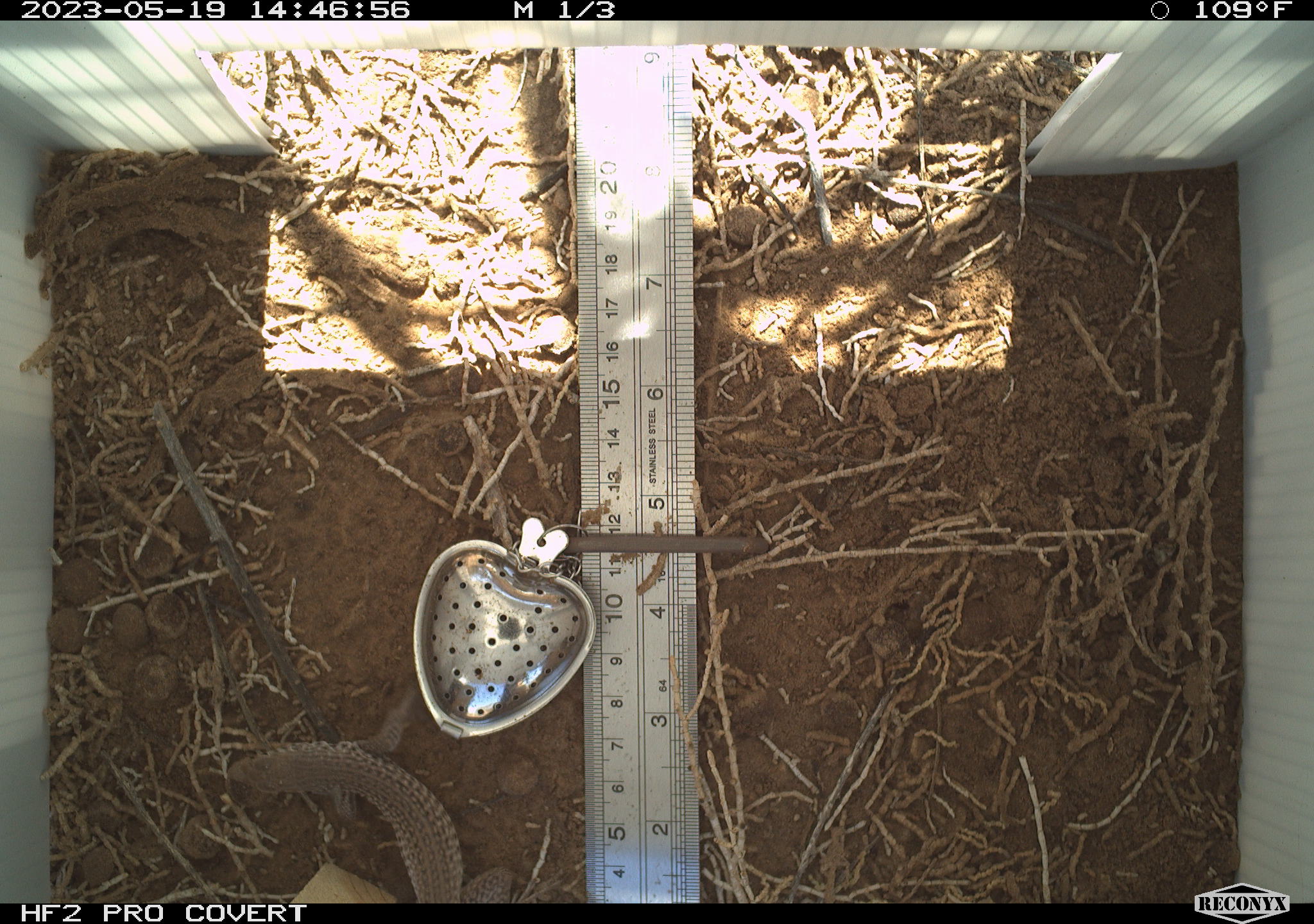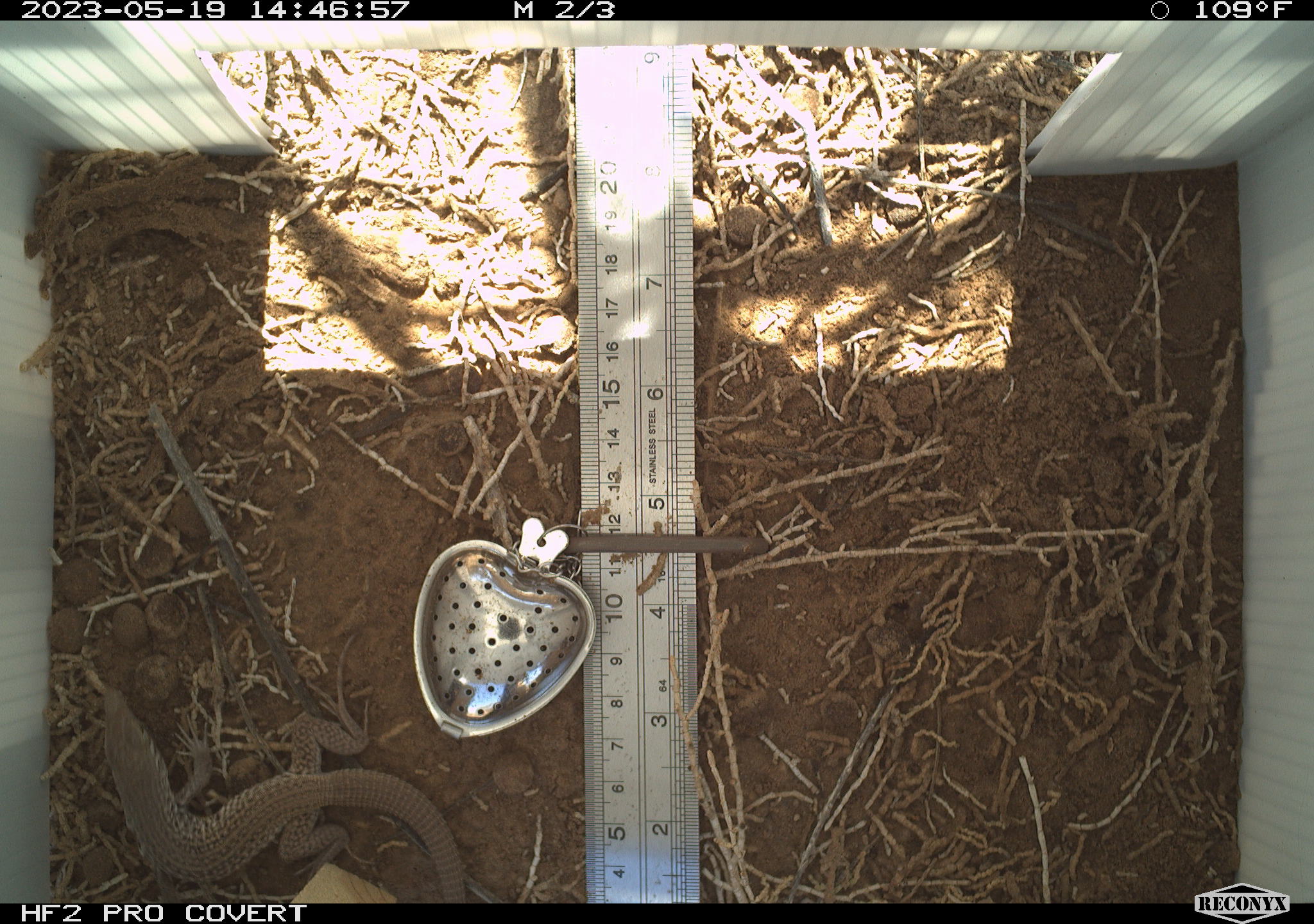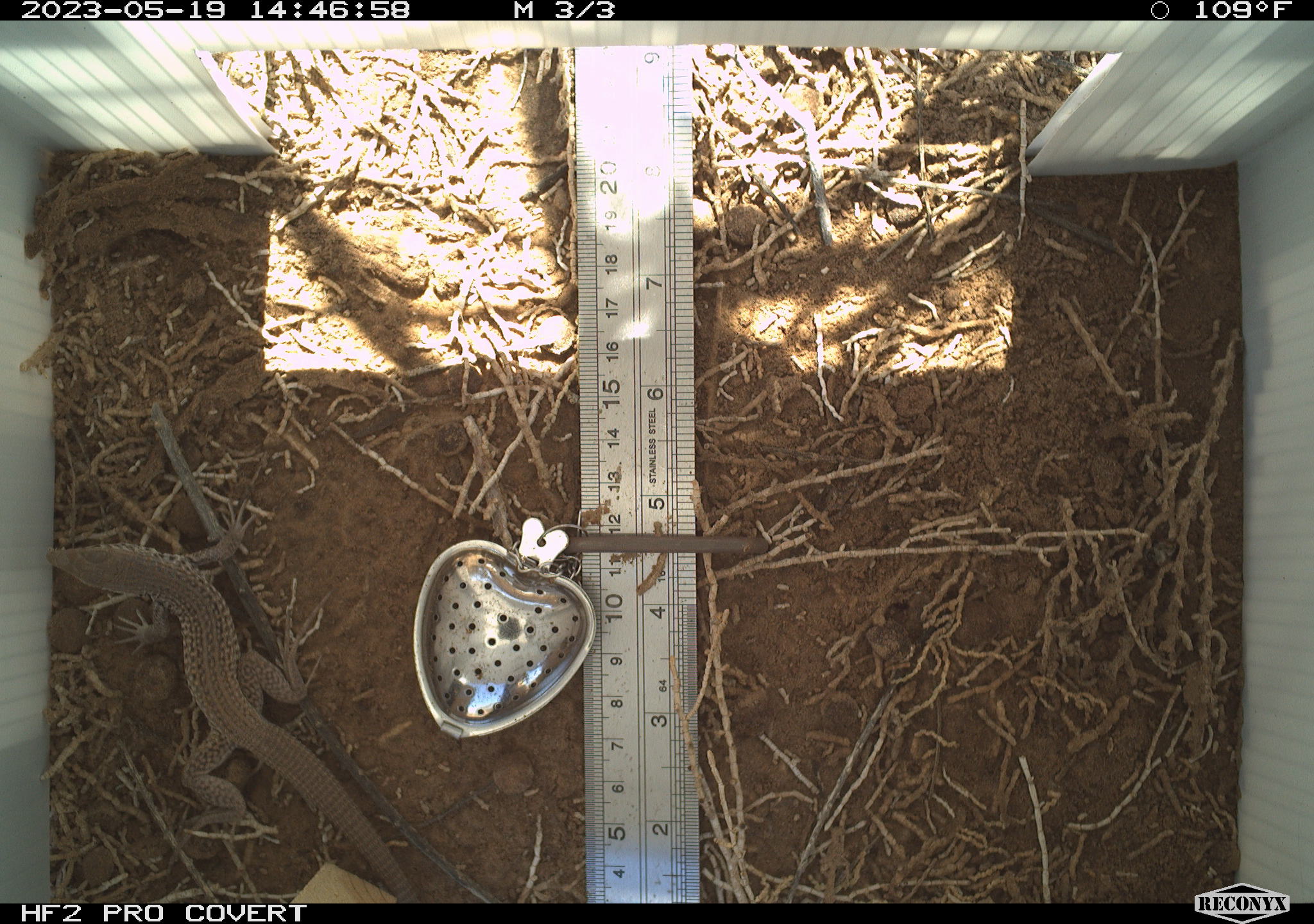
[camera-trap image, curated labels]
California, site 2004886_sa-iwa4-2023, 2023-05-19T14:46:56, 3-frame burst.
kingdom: Animalia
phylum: Chordata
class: Reptilia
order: Squamata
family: Teiidae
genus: Aspidoscelis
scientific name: Aspidoscelis tigris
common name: western whiptail